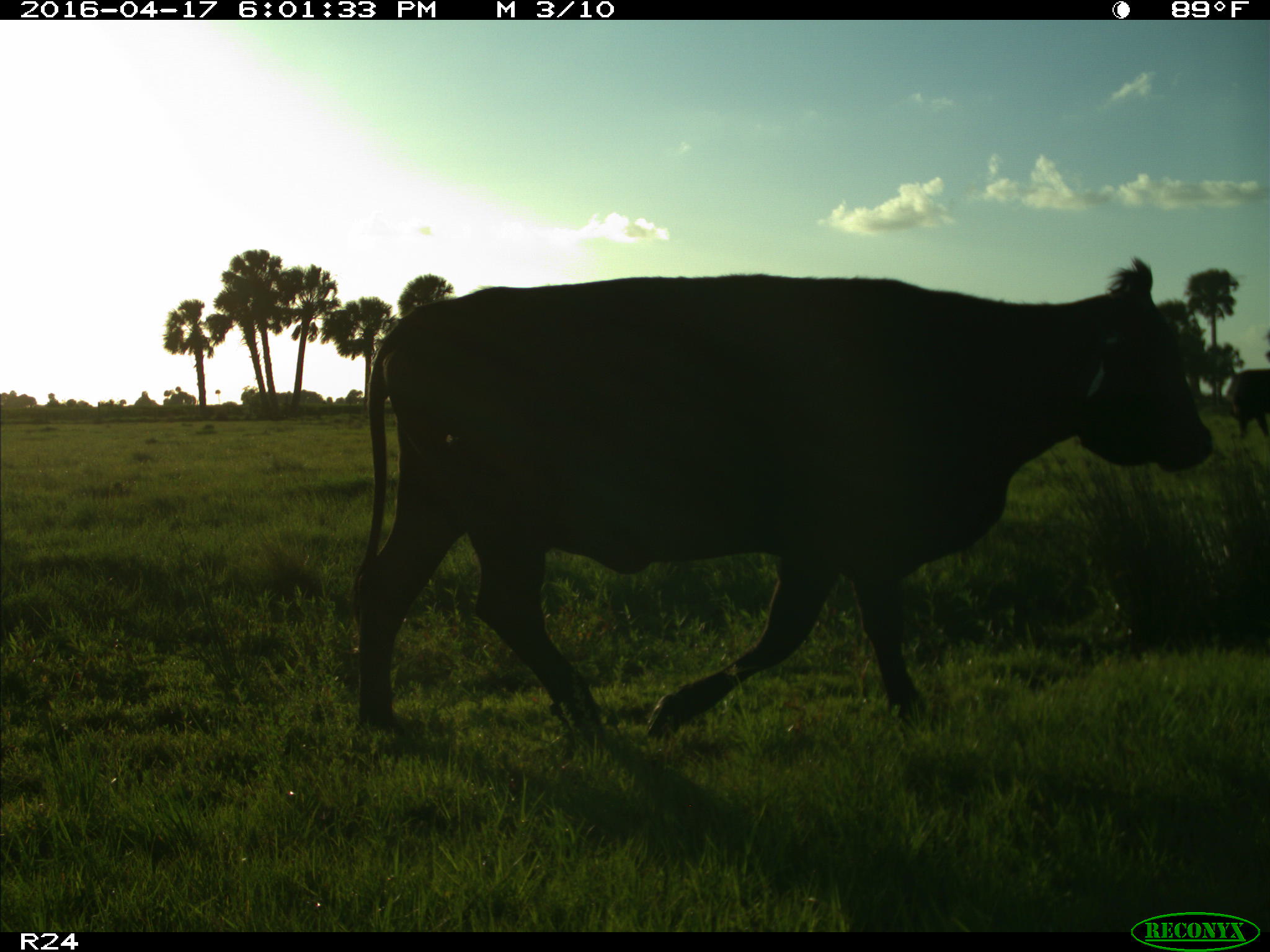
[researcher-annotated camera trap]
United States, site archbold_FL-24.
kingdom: Animalia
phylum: Chordata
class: Mammalia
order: Artiodactyla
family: Bovidae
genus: Bos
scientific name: Bos taurus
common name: domestic cow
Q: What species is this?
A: Bos taurus (domestic cow).